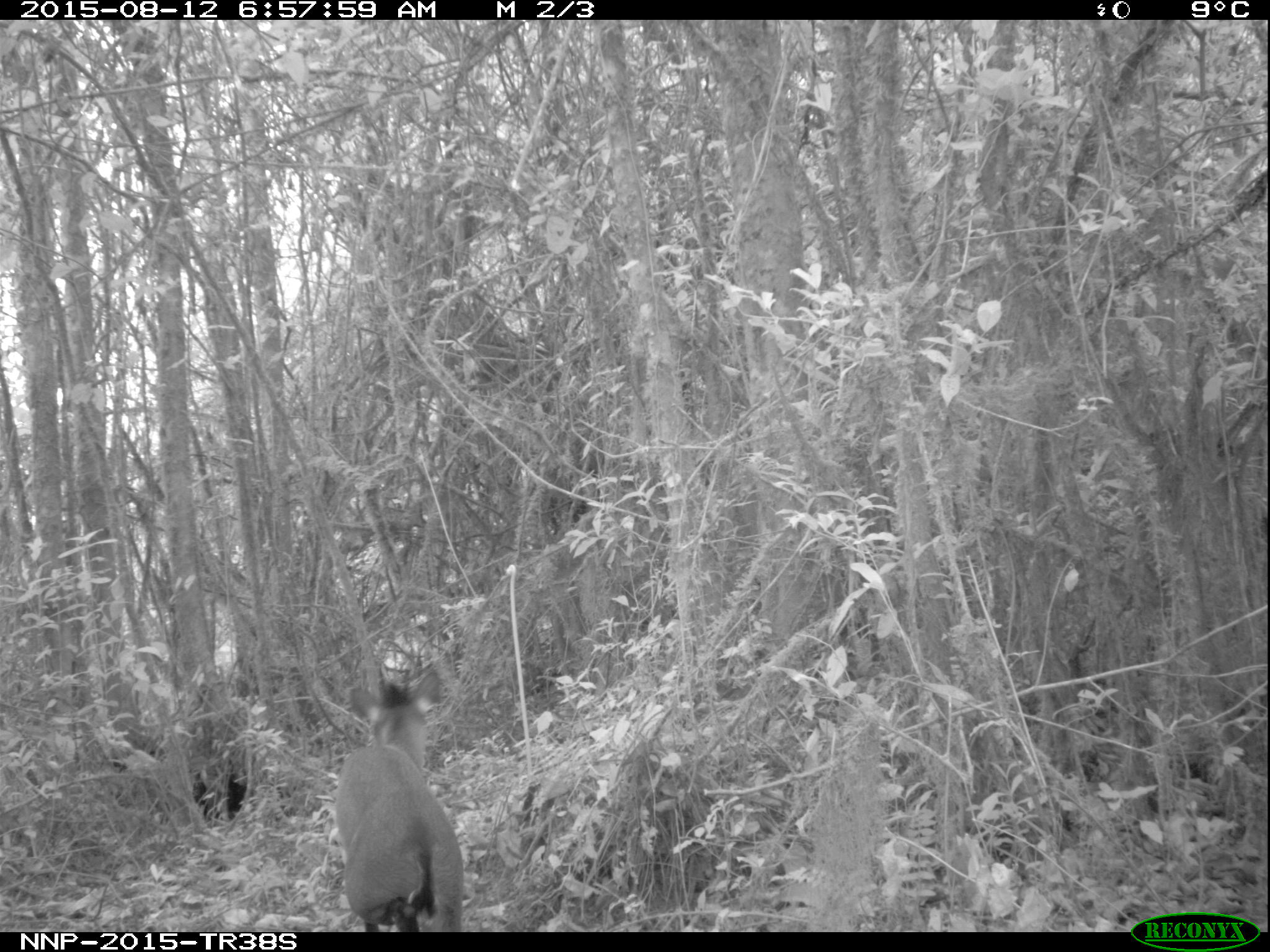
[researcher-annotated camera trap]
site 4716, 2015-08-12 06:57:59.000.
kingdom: Animalia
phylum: Chordata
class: Mammalia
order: Artiodactyla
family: Bovidae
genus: Cephalophus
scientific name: Cephalophus nigrifrons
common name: black-fronted duiker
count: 1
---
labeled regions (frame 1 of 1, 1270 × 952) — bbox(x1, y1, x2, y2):
cephalophus nigrifrons: bbox(333, 669, 465, 932)